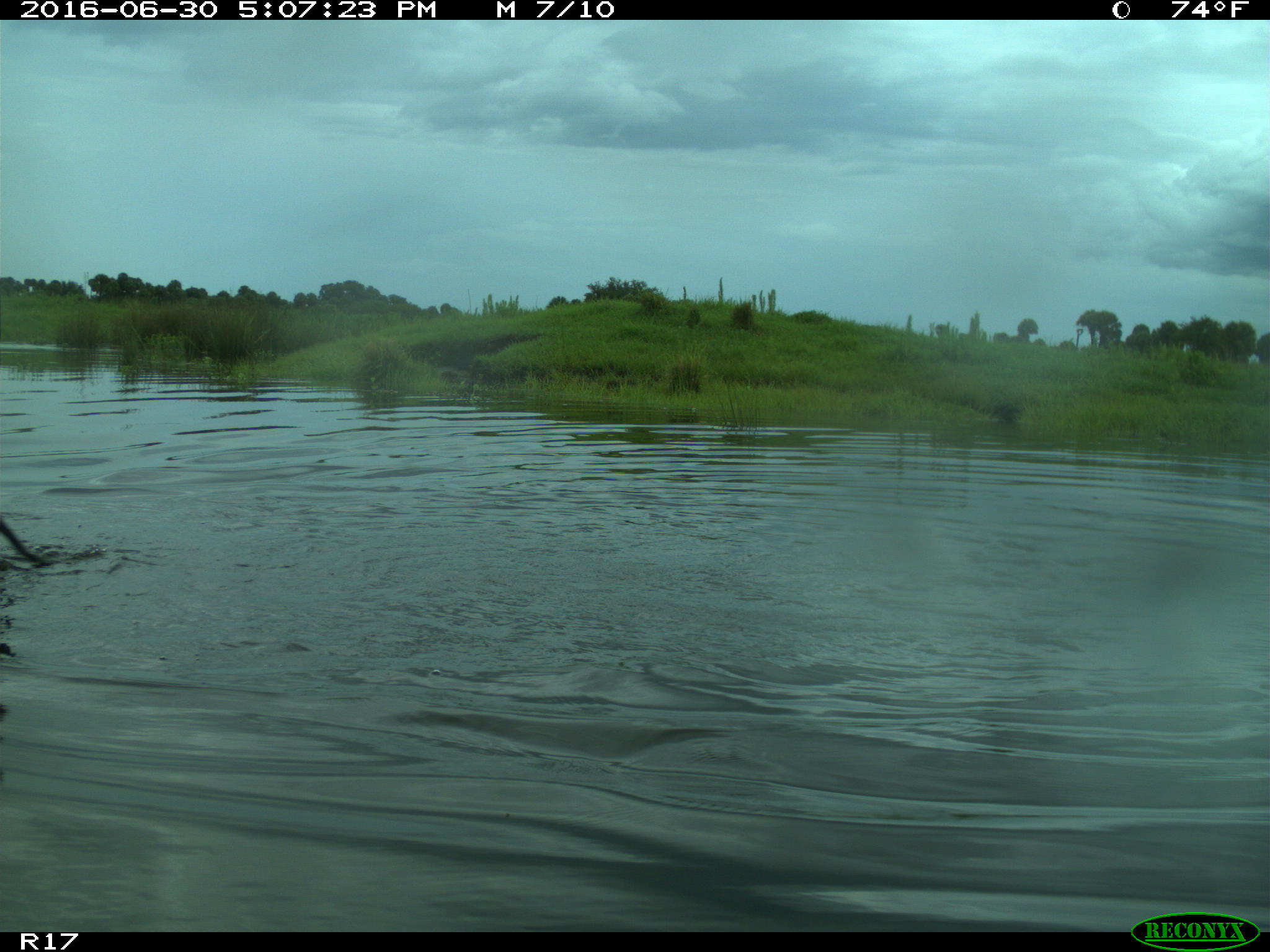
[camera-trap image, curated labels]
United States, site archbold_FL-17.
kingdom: Animalia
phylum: Chordata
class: Mammalia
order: Artiodactyla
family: Bovidae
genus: Bos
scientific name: Bos taurus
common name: domestic cow